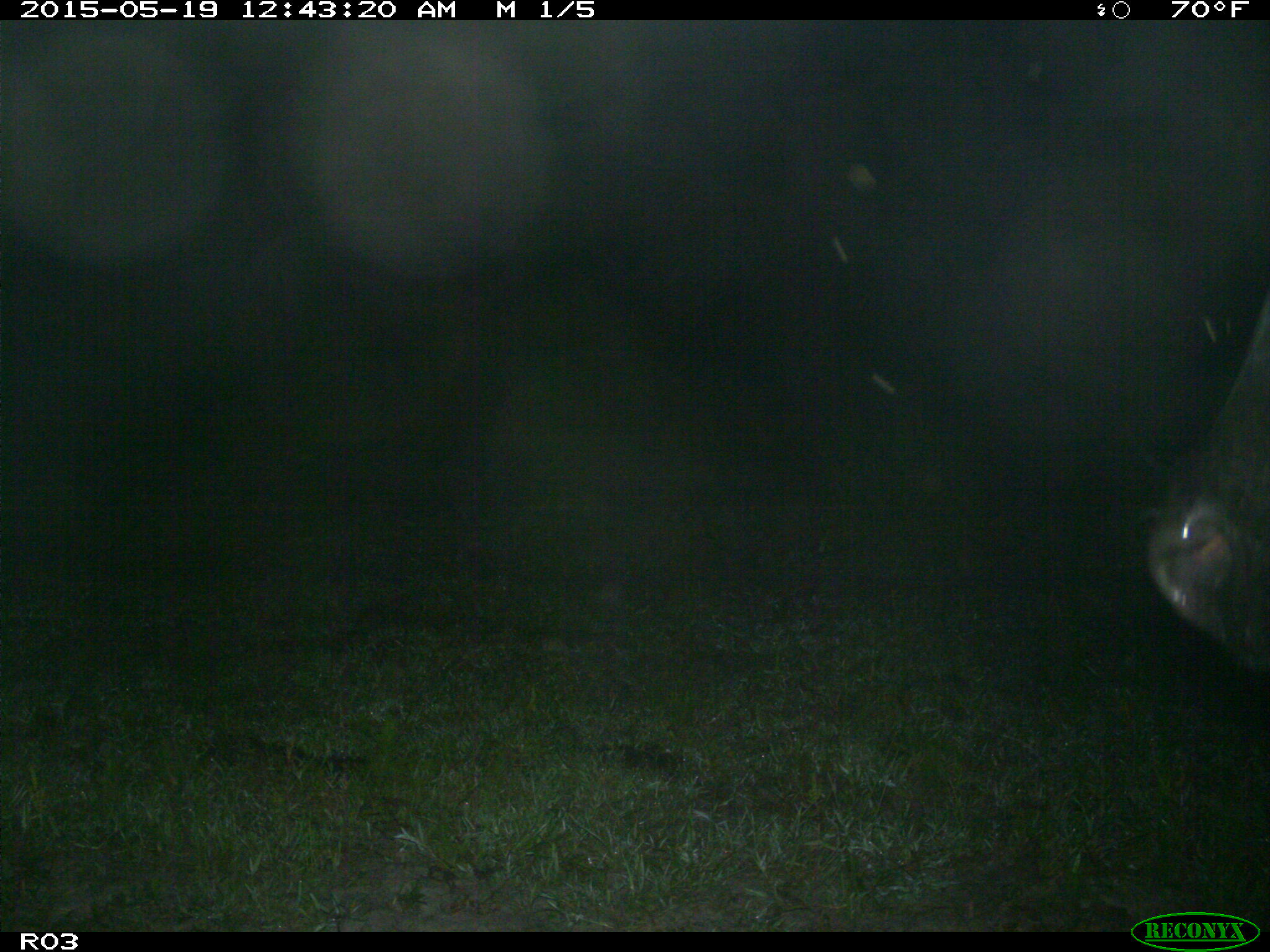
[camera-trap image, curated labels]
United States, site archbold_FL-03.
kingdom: Animalia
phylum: Chordata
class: Mammalia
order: Artiodactyla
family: Bovidae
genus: Bos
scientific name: Bos taurus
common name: domestic cow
Bos taurus (domestic cow).